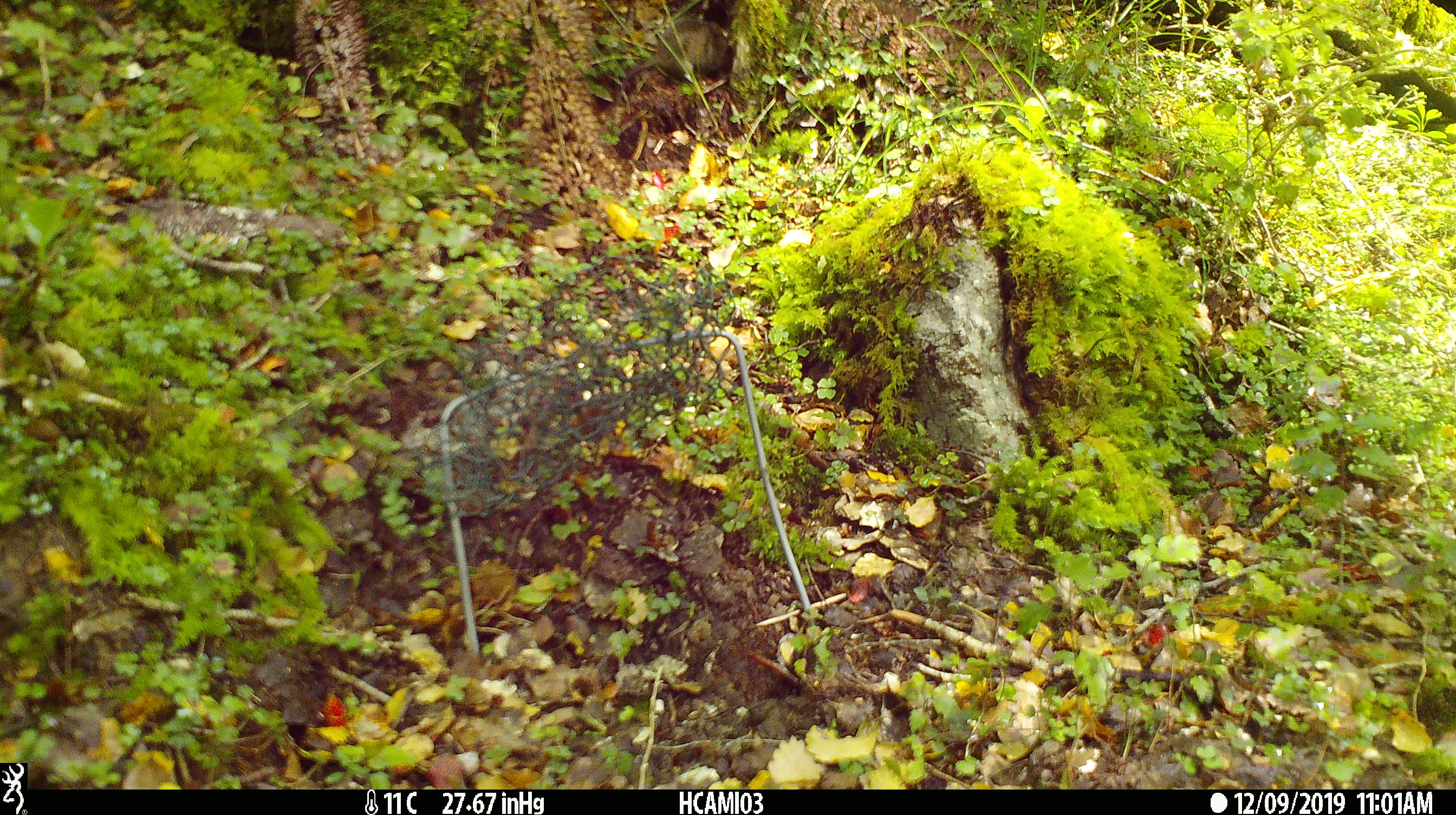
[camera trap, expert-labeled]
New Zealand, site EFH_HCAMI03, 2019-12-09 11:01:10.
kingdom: Animalia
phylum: Chordata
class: Mammalia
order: Rodentia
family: Muridae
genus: Mus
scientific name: Mus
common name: mouse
Mouse (Mus).